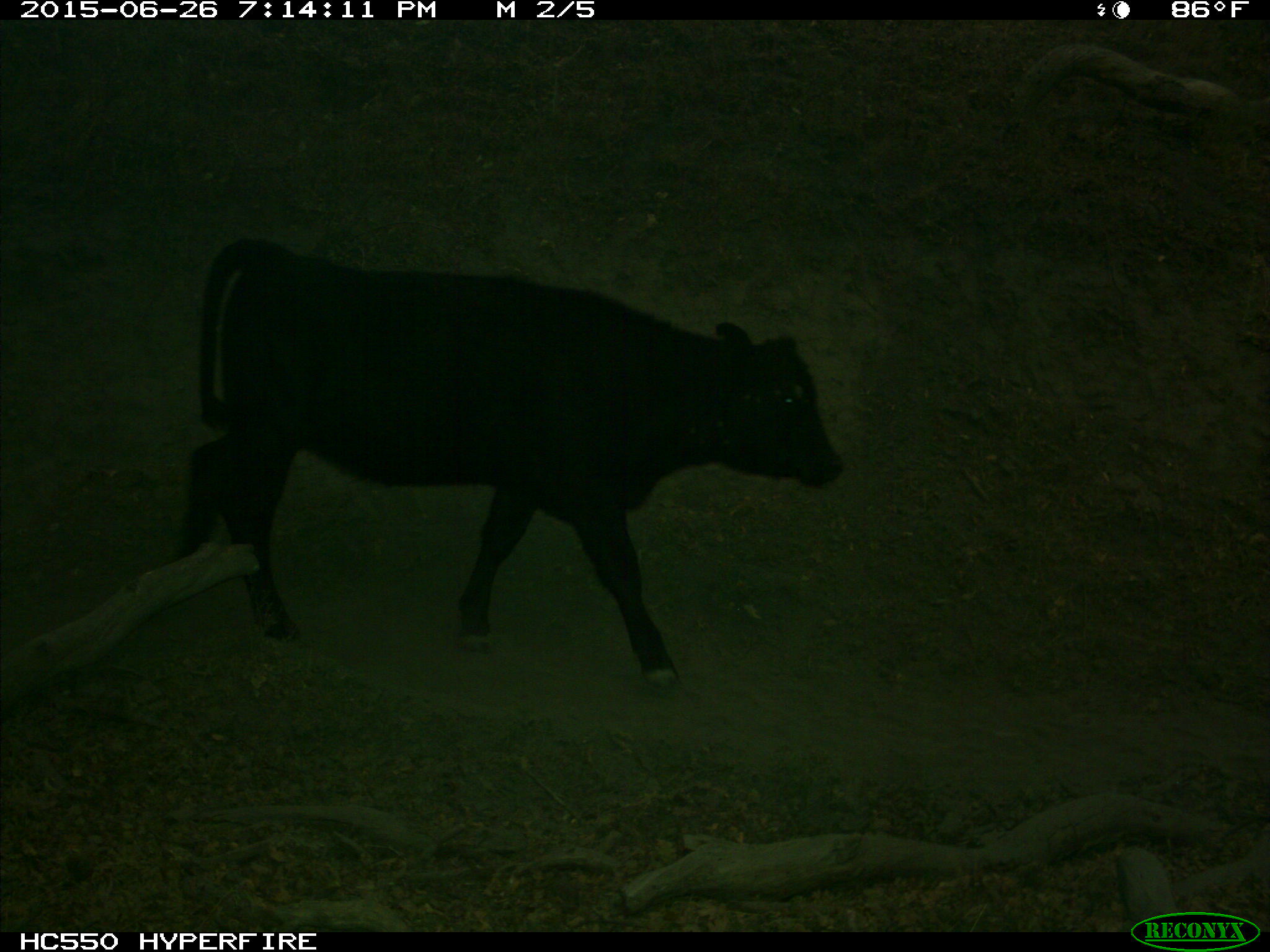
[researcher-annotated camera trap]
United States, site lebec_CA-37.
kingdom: Animalia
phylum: Chordata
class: Mammalia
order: Artiodactyla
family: Bovidae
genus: Bos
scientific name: Bos taurus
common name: domestic cow